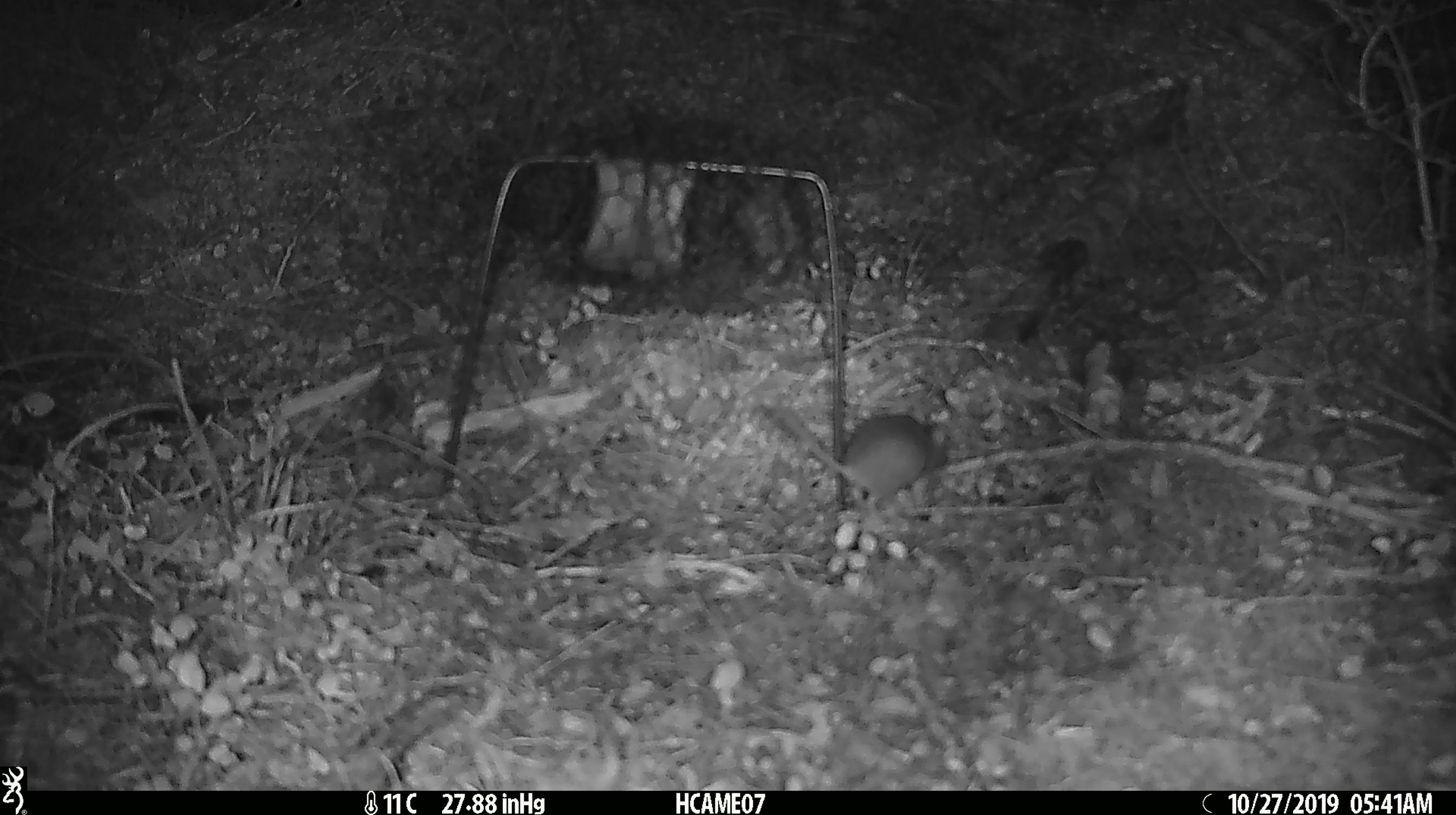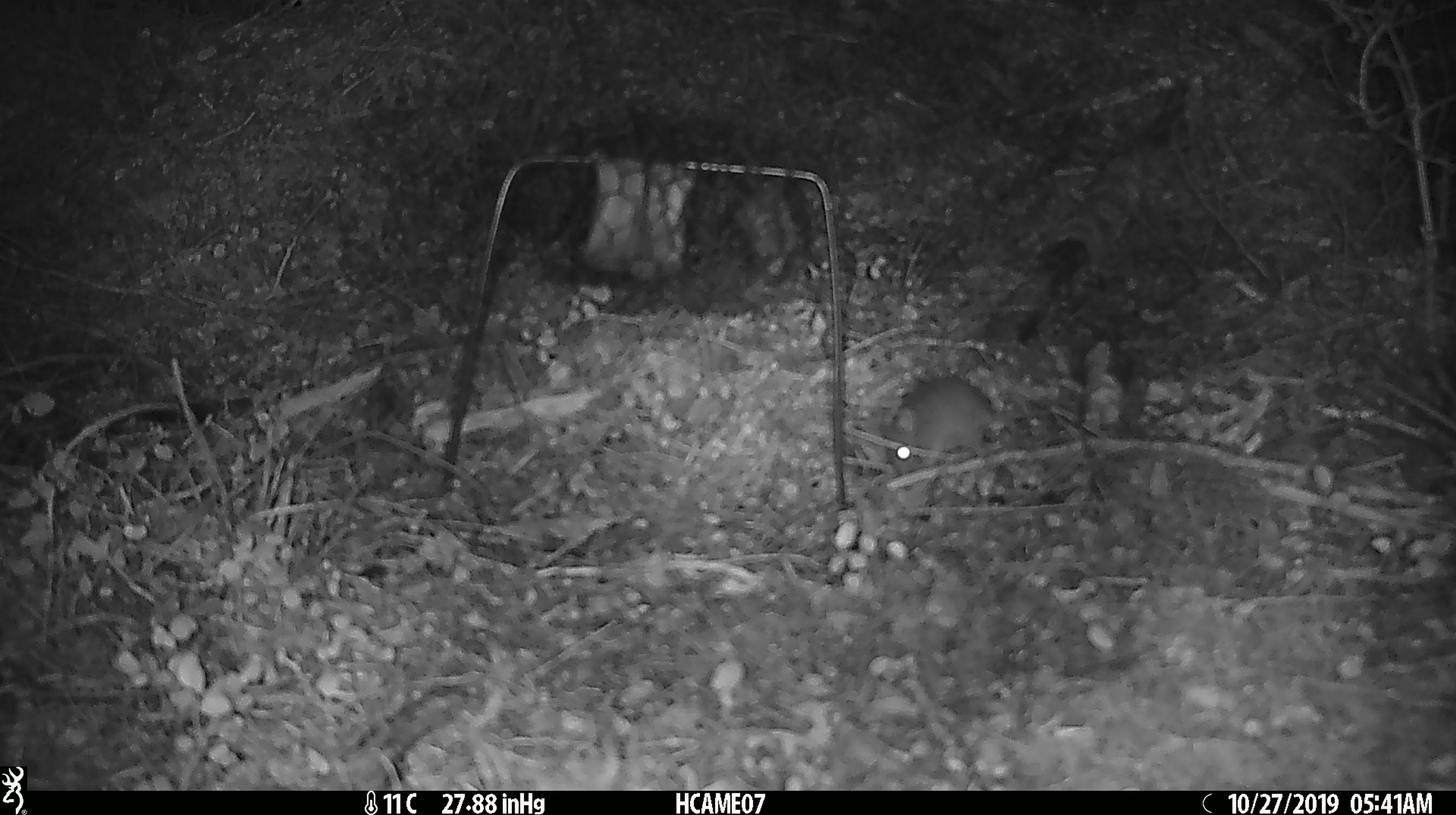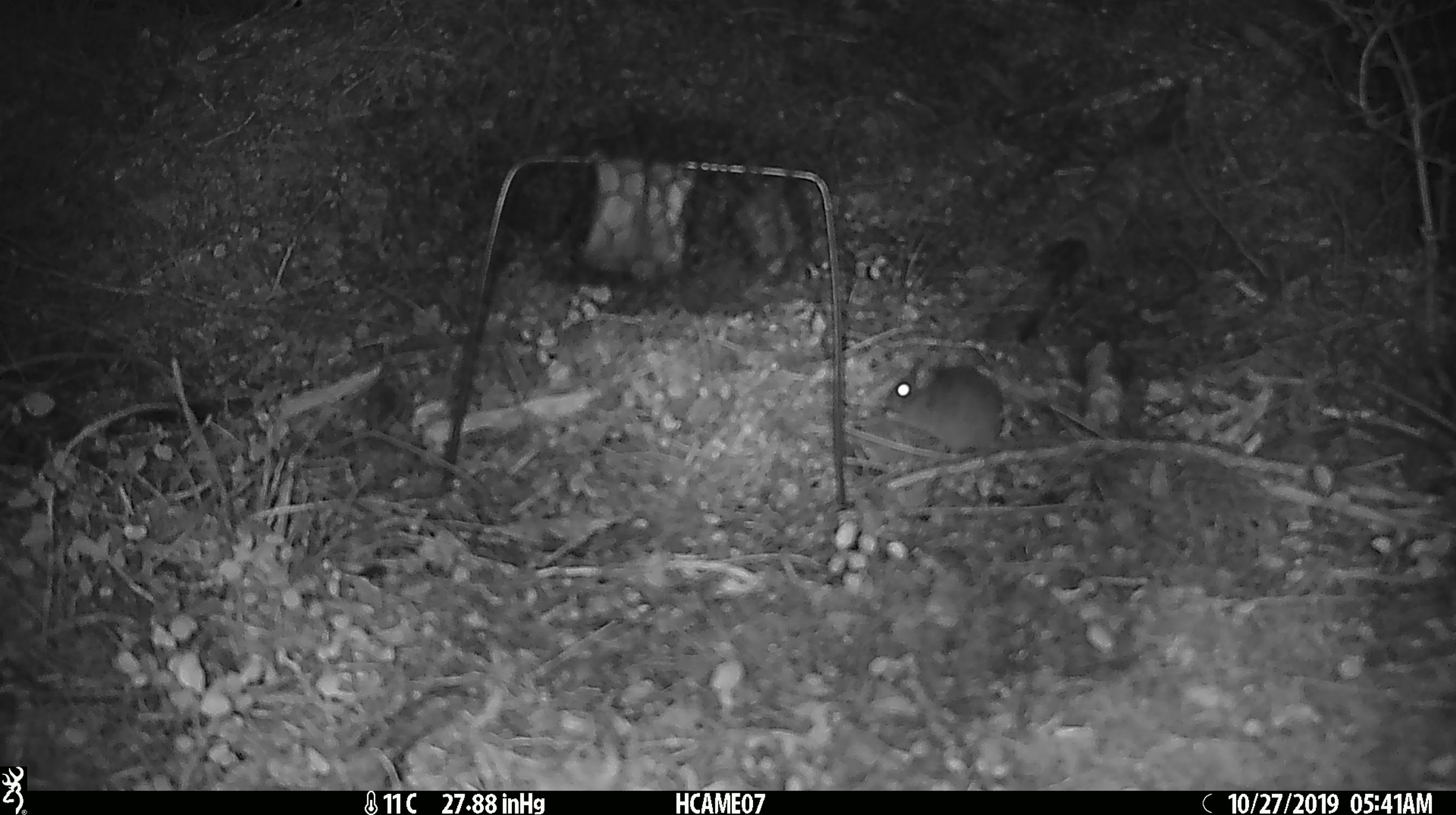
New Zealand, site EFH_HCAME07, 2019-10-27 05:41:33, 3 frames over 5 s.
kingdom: Animalia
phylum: Chordata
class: Mammalia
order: Rodentia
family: Muridae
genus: Mus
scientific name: Mus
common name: mouse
Mouse (Mus).